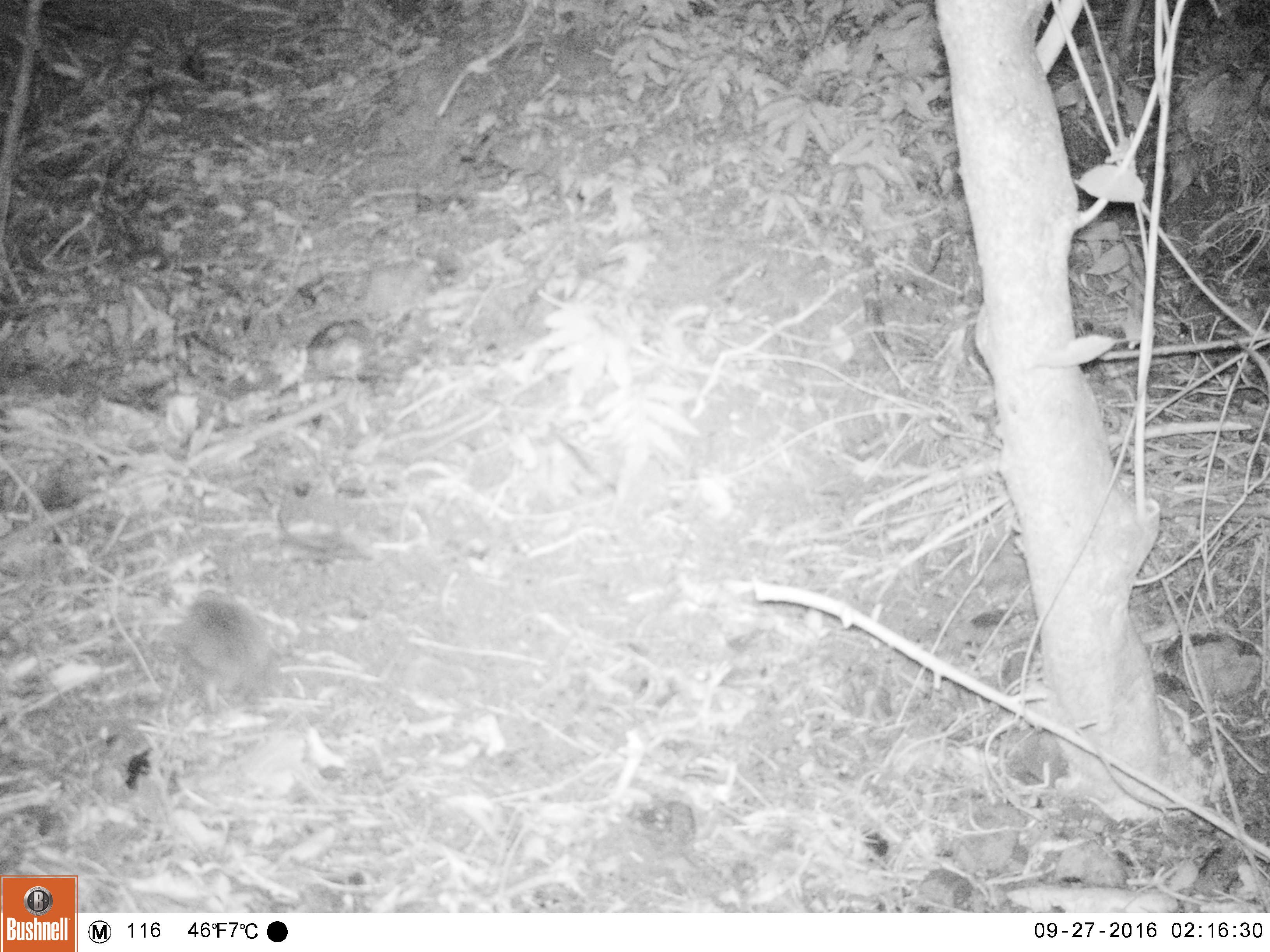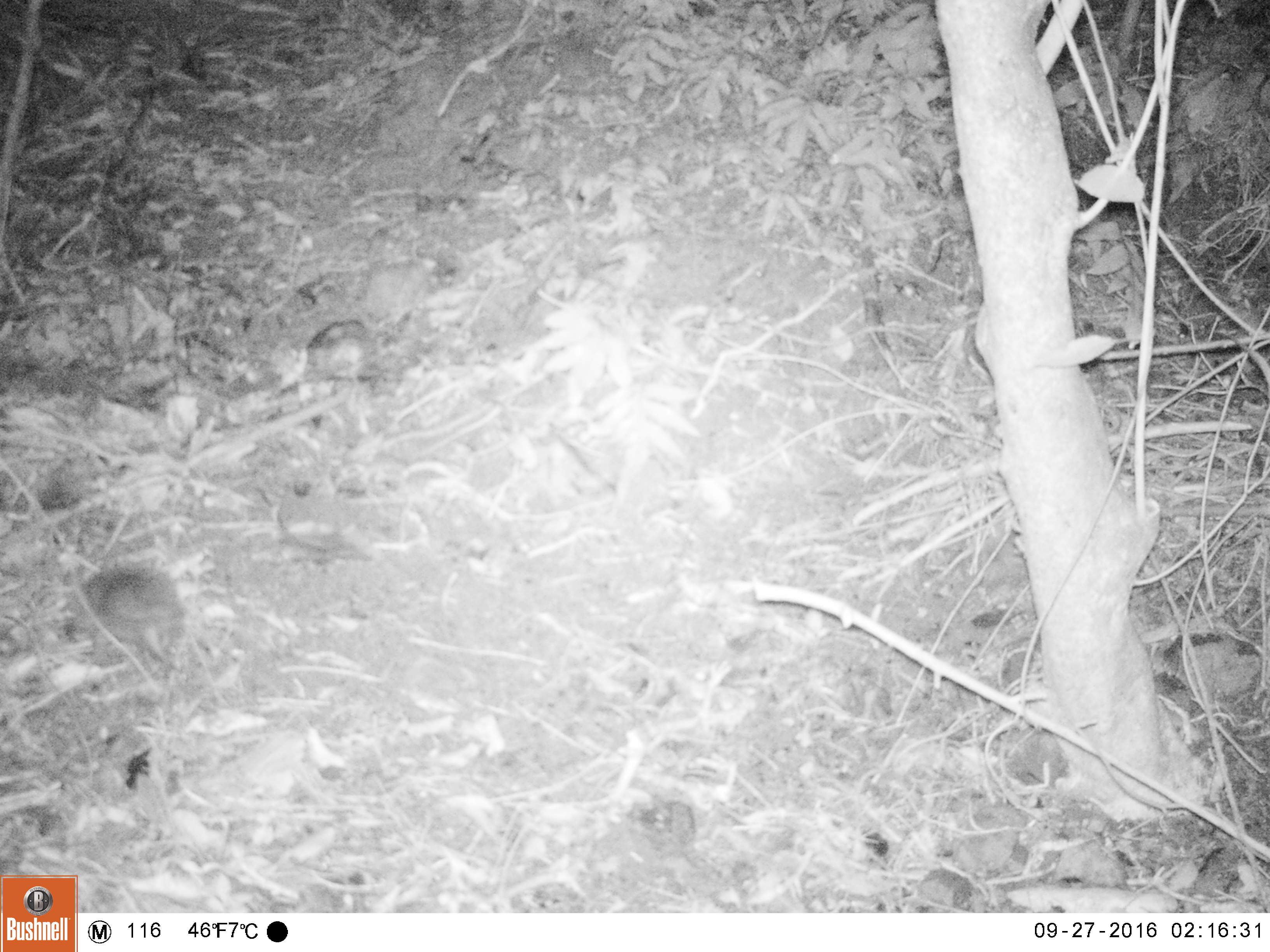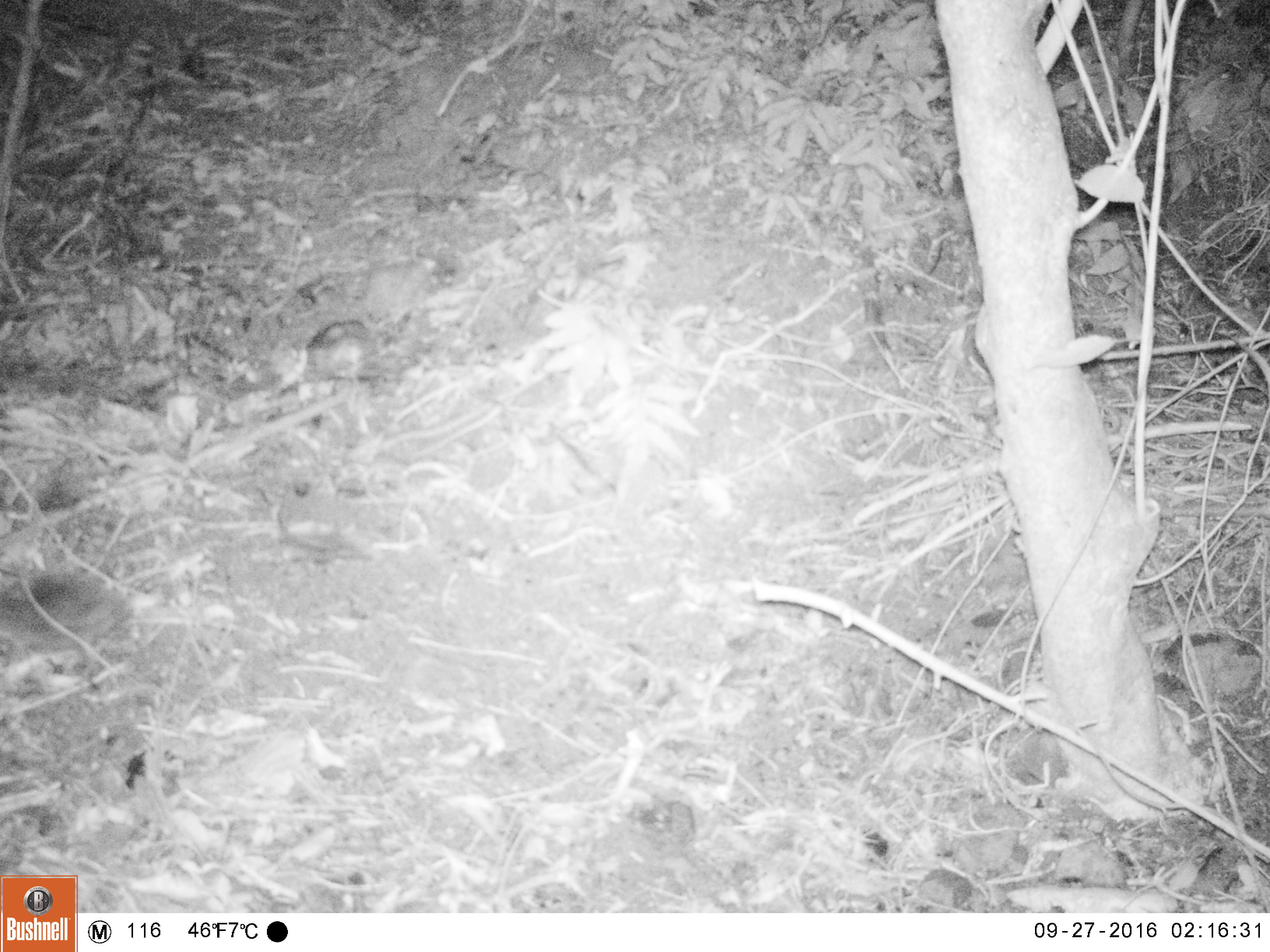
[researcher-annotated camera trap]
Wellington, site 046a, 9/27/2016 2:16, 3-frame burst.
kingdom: Animalia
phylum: Chordata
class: Mammalia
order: Eulipotyphla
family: Erinaceidae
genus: Erinaceus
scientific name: Erinaceus europaeus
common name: hedgehog